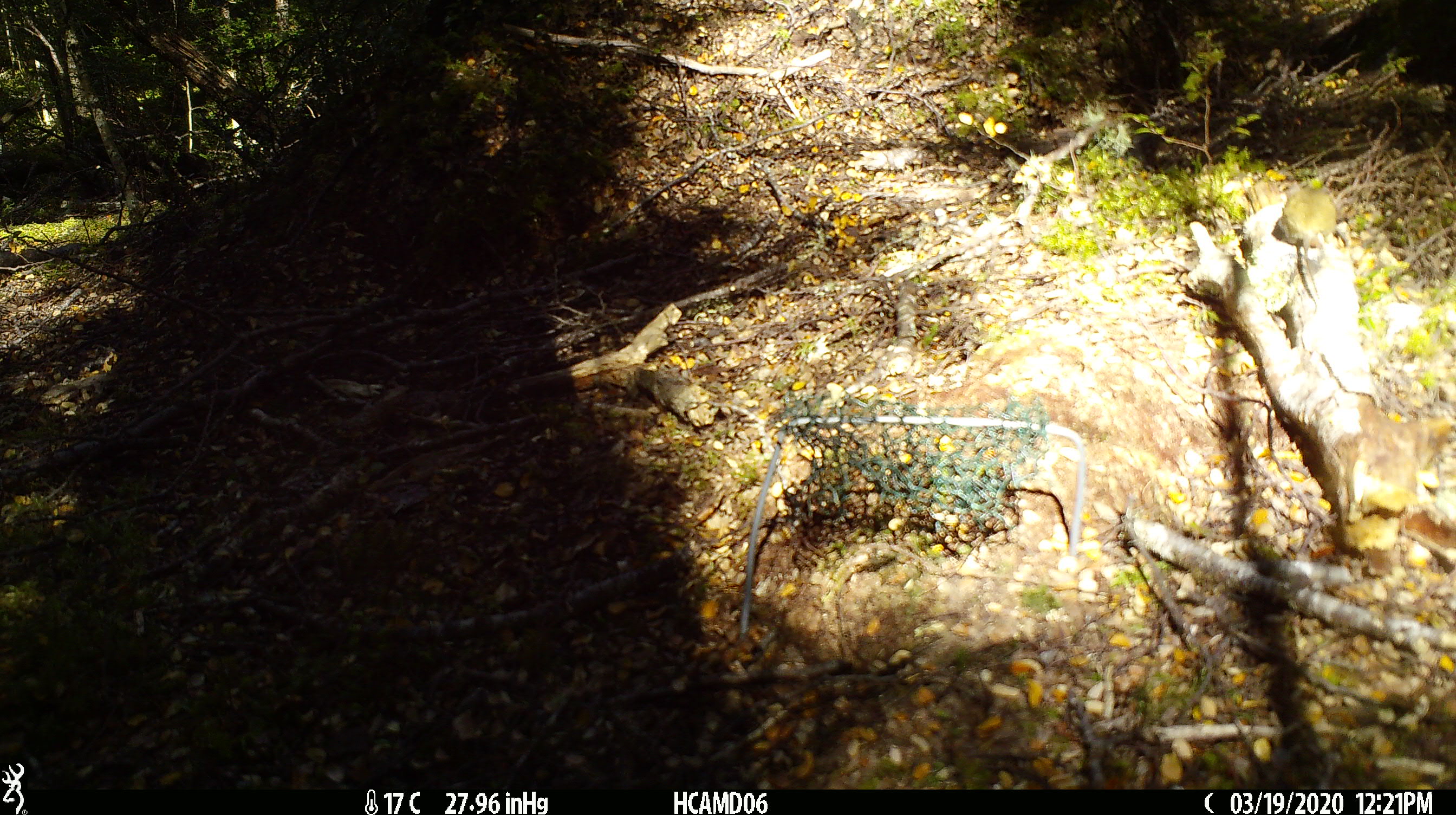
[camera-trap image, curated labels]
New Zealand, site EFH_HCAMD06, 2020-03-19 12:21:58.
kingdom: Animalia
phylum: Chordata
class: Mammalia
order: Rodentia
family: Muridae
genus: Mus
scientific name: Mus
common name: mouse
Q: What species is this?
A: Mouse (Mus).